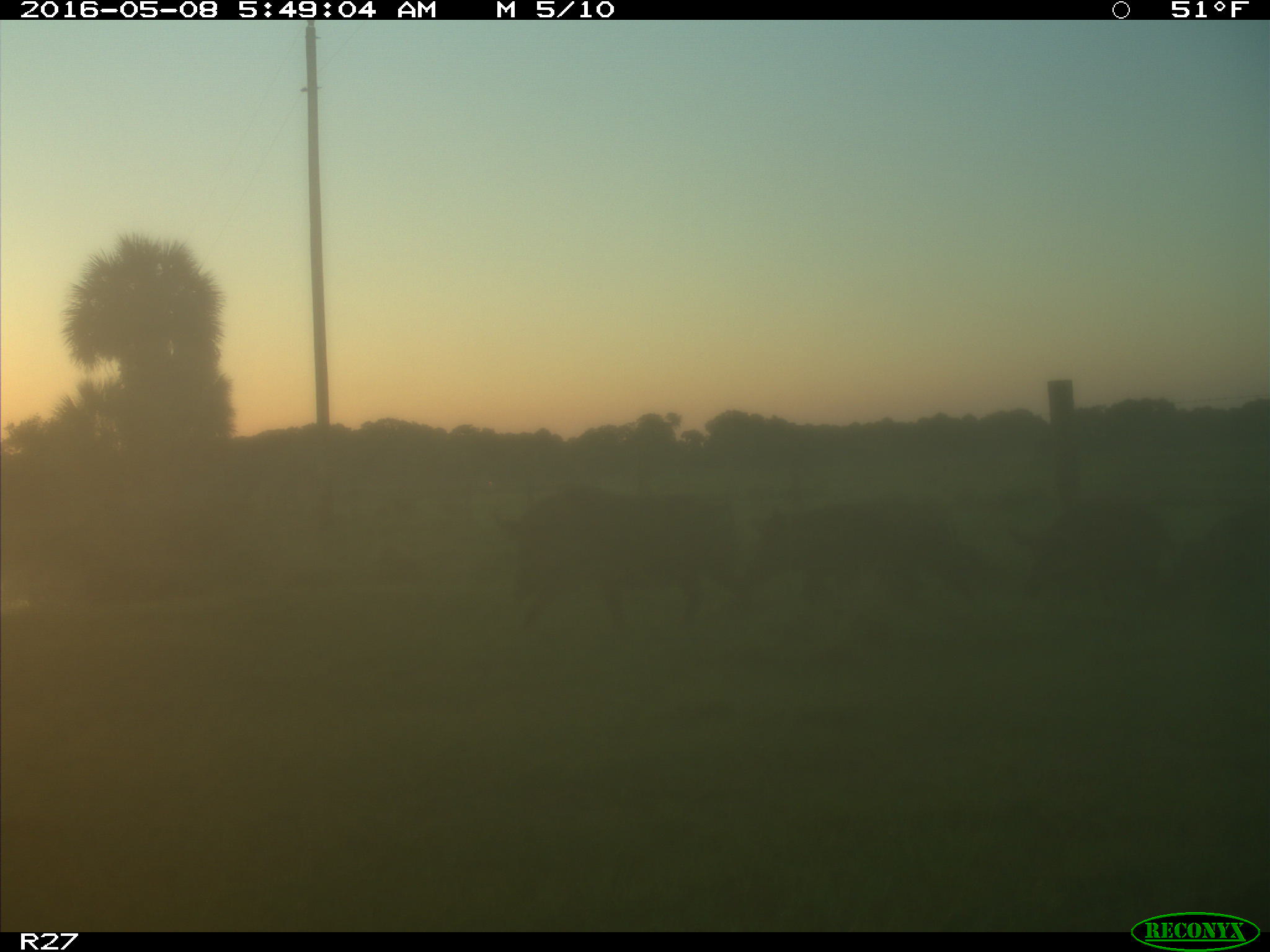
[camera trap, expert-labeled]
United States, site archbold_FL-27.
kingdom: Animalia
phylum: Chordata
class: Mammalia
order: Artiodactyla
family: Suidae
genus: Sus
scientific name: Sus scrofa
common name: wild boar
Sus scrofa (wild boar).